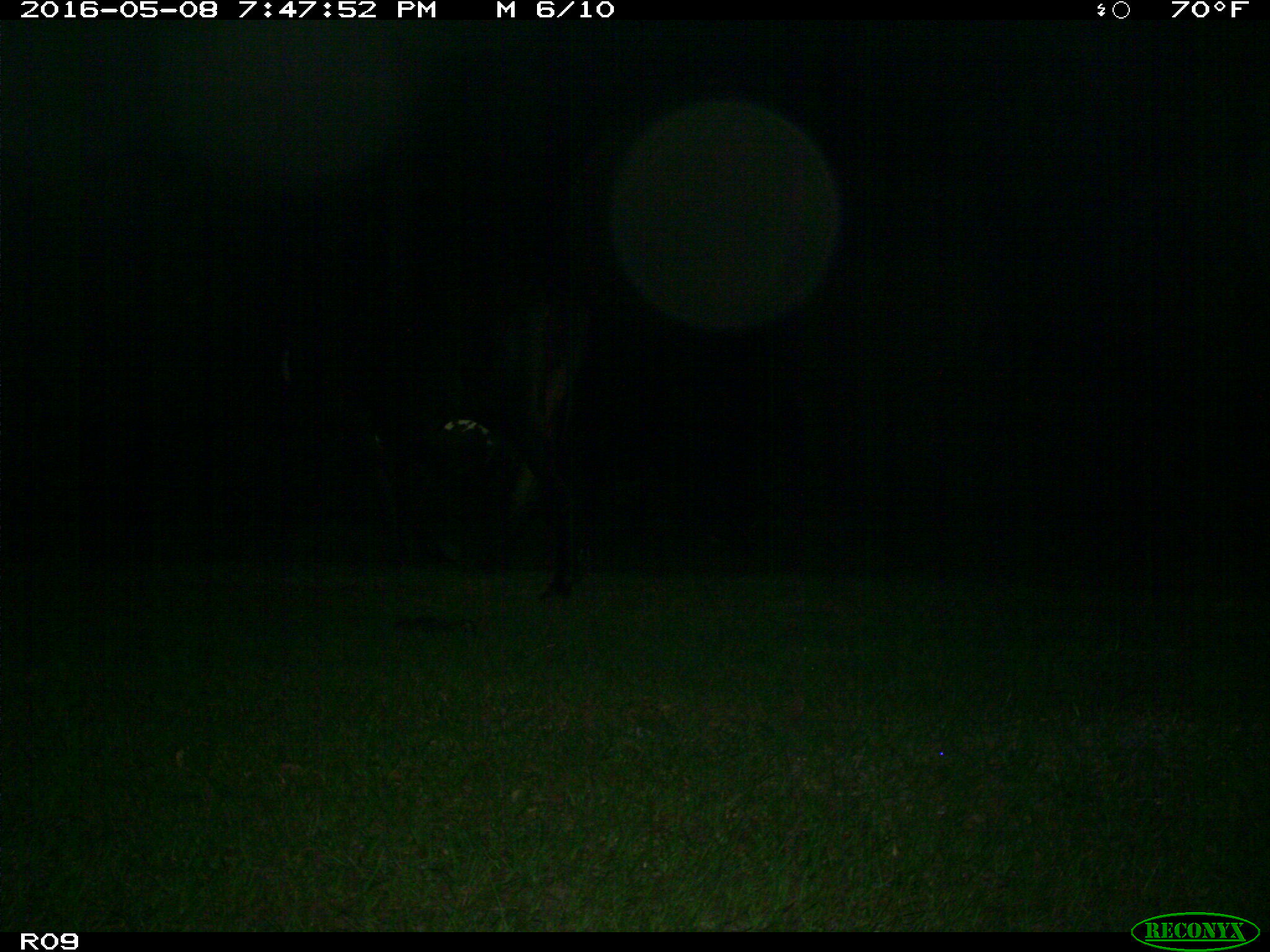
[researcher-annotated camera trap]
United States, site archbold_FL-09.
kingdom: Animalia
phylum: Chordata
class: Mammalia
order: Artiodactyla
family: Bovidae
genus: Bos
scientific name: Bos taurus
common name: domestic cow